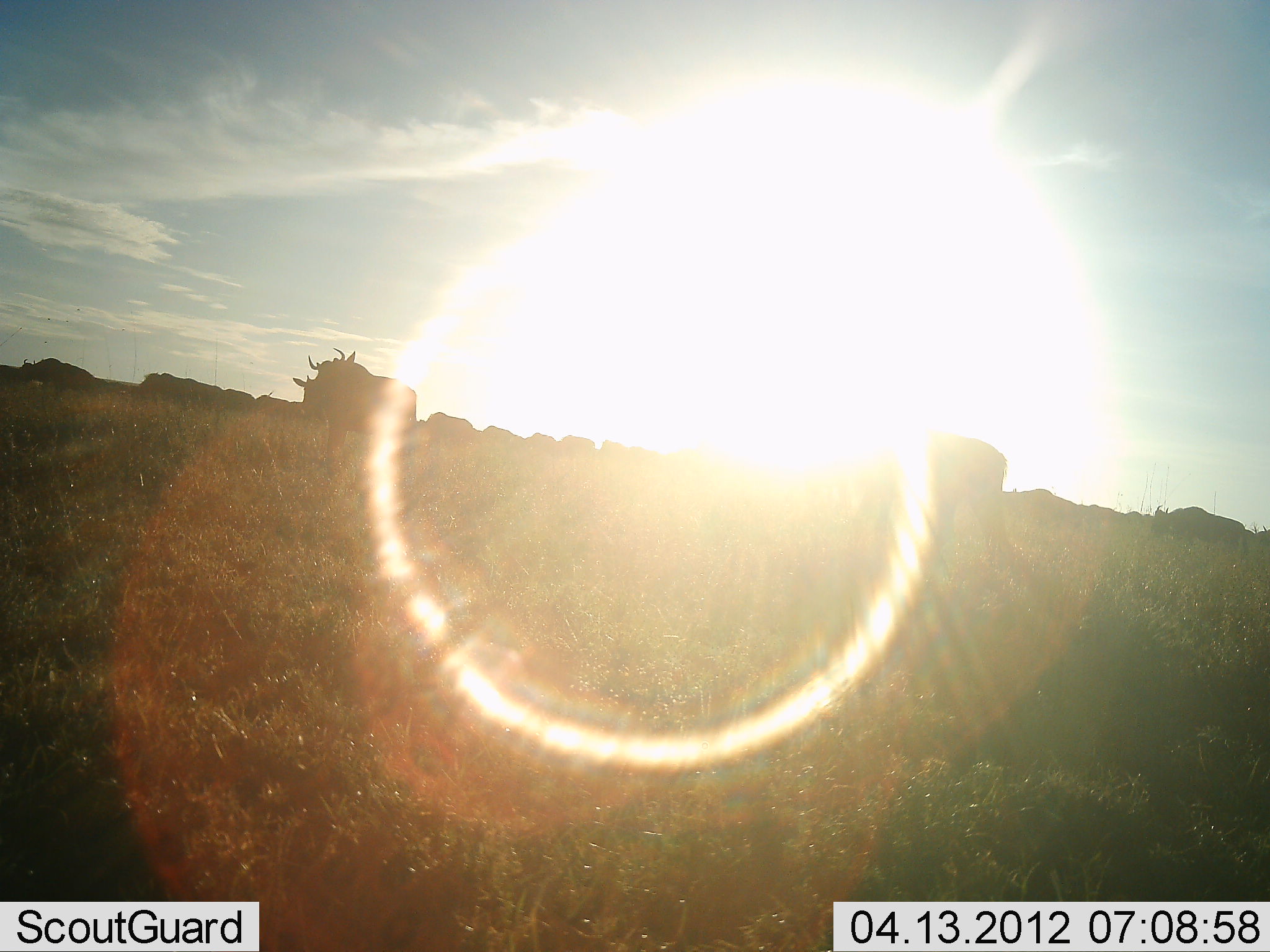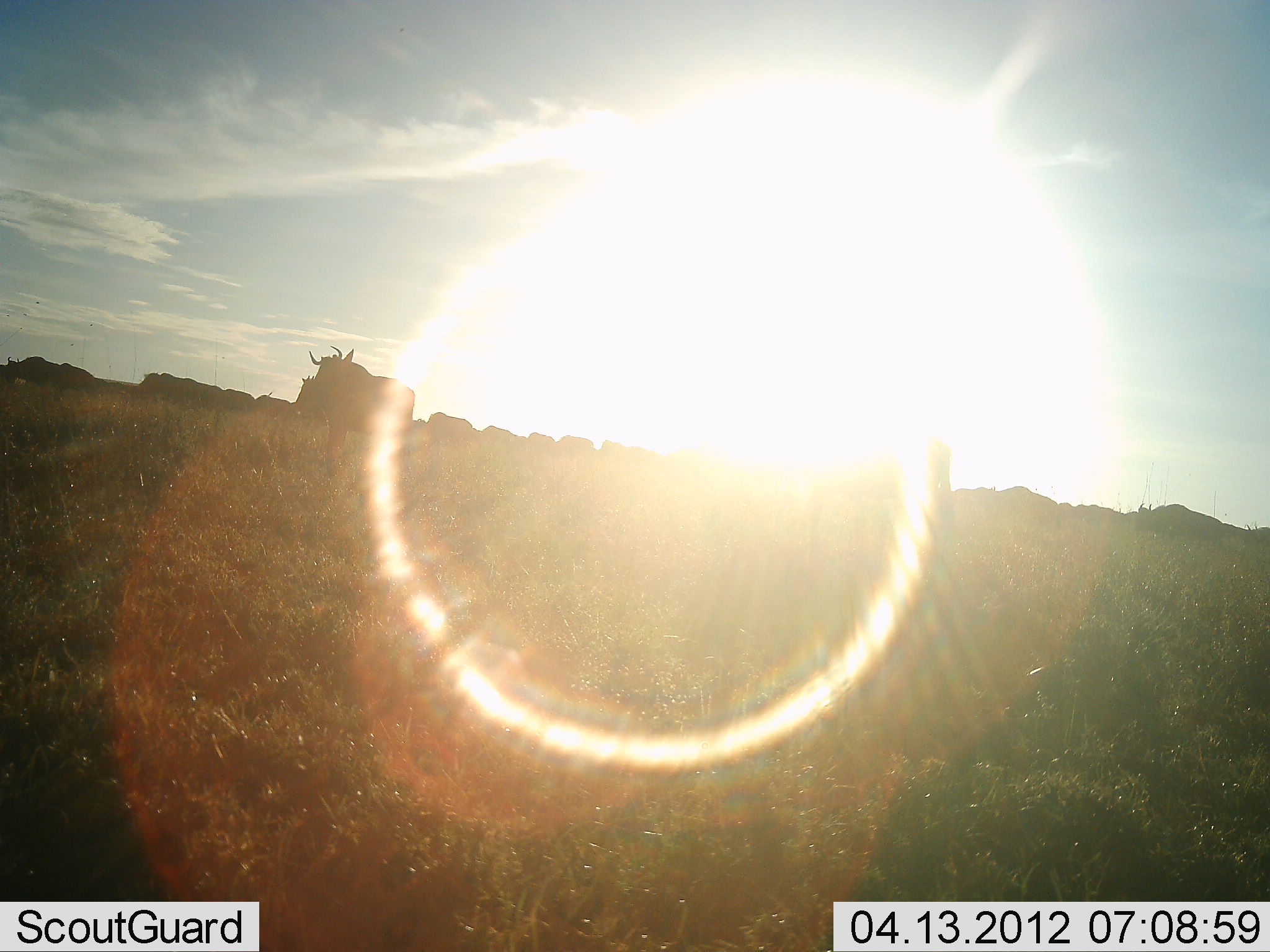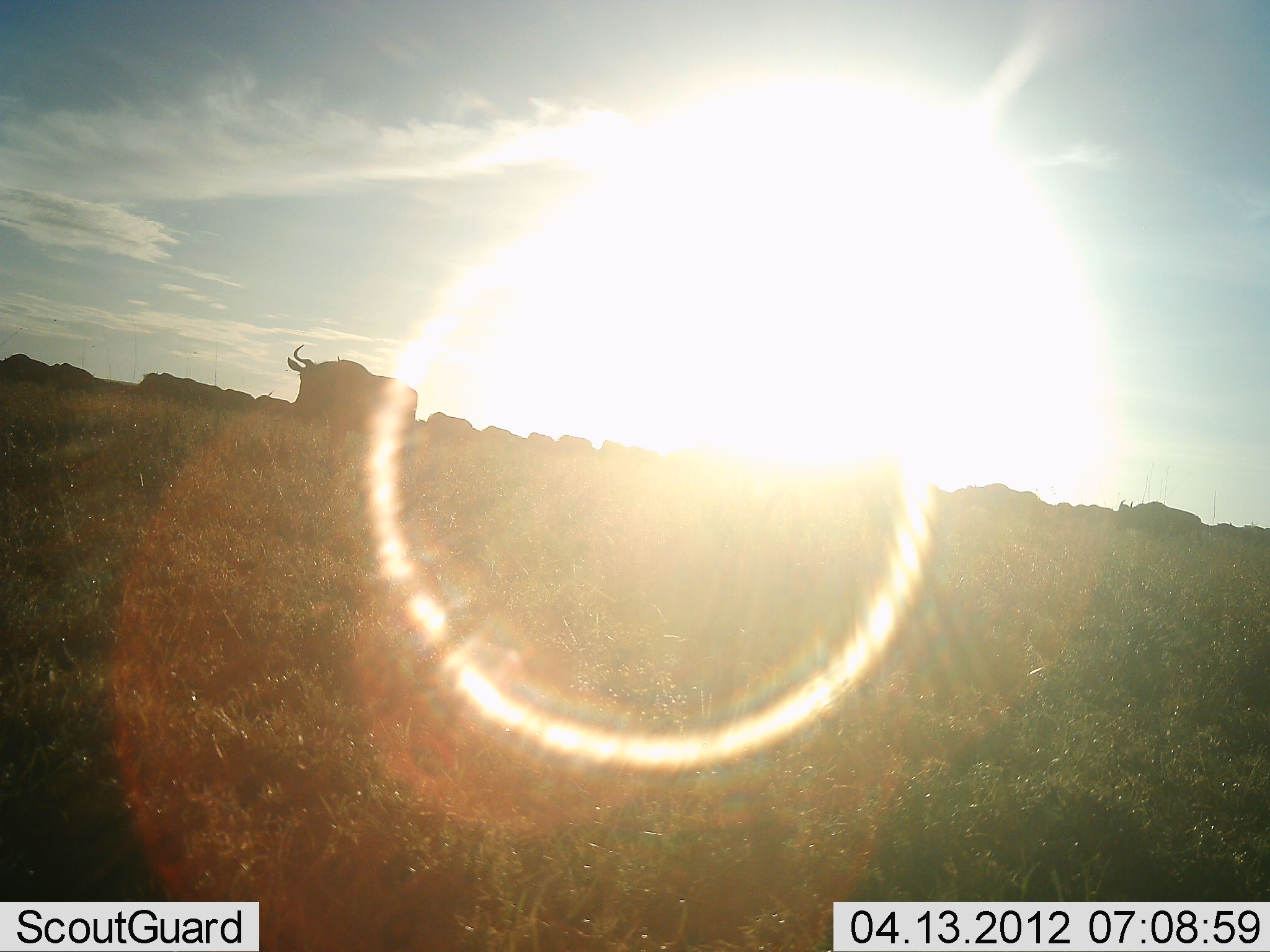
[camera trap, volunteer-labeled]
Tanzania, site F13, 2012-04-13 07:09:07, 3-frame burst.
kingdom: Animalia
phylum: Chordata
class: Mammalia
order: Artiodactyla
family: Bovidae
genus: Connochaetes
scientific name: Connochaetes taurinus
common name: blue wildebeest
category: wildebeest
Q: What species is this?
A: Wildebeest (blue wildebeest) (Connochaetes taurinus).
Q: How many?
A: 11-50.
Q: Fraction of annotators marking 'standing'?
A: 40%.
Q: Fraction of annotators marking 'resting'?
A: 10%.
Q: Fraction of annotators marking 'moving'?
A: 80%.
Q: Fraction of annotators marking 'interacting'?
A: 0%.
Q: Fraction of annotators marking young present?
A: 0%.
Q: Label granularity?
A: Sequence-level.